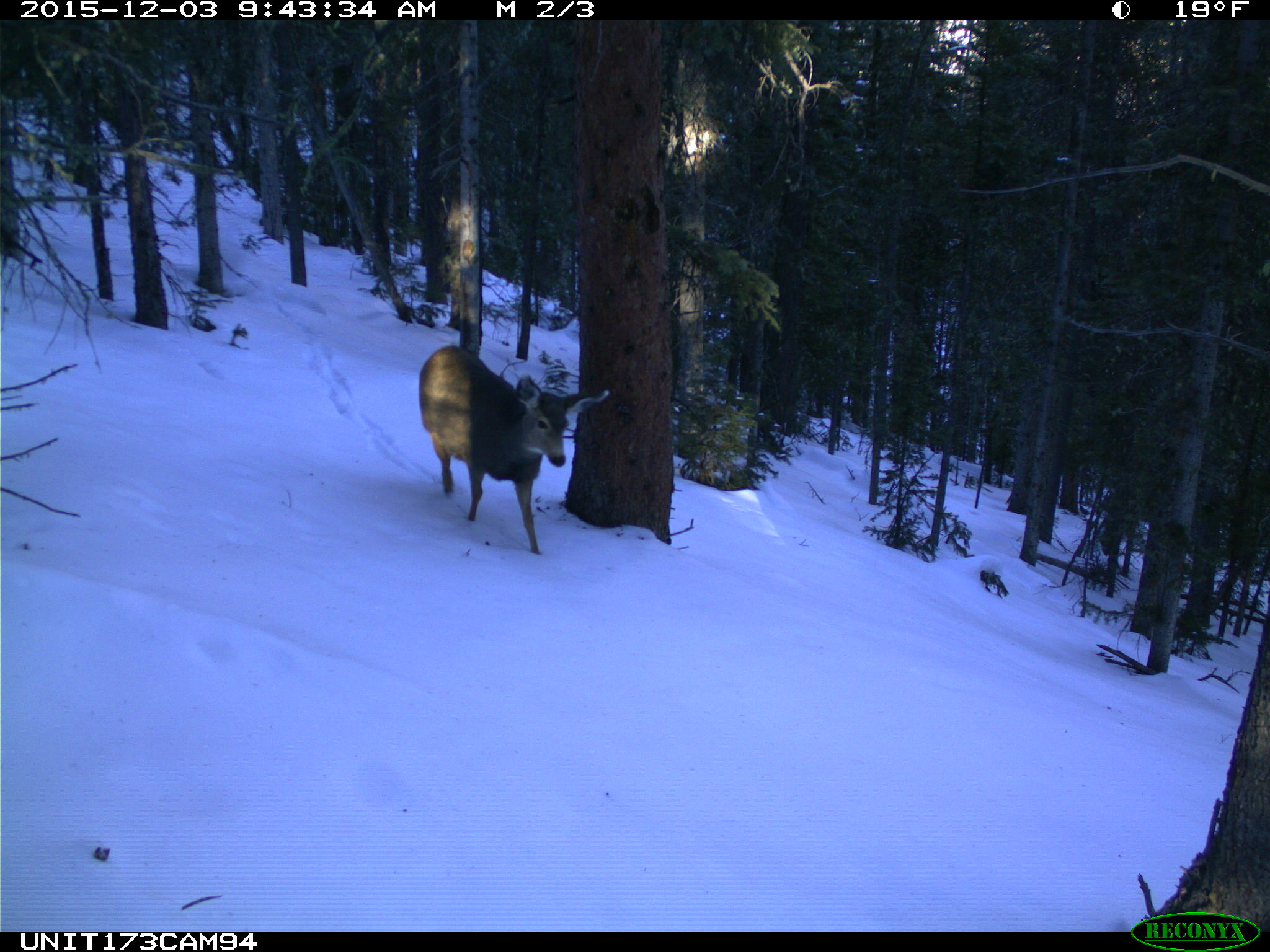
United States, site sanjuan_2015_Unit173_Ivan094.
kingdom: Animalia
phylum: Chordata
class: Mammalia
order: Artiodactyla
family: Cervidae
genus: Odocoileus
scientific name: Odocoileus hemionus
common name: mule deer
Odocoileus hemionus (mule deer).